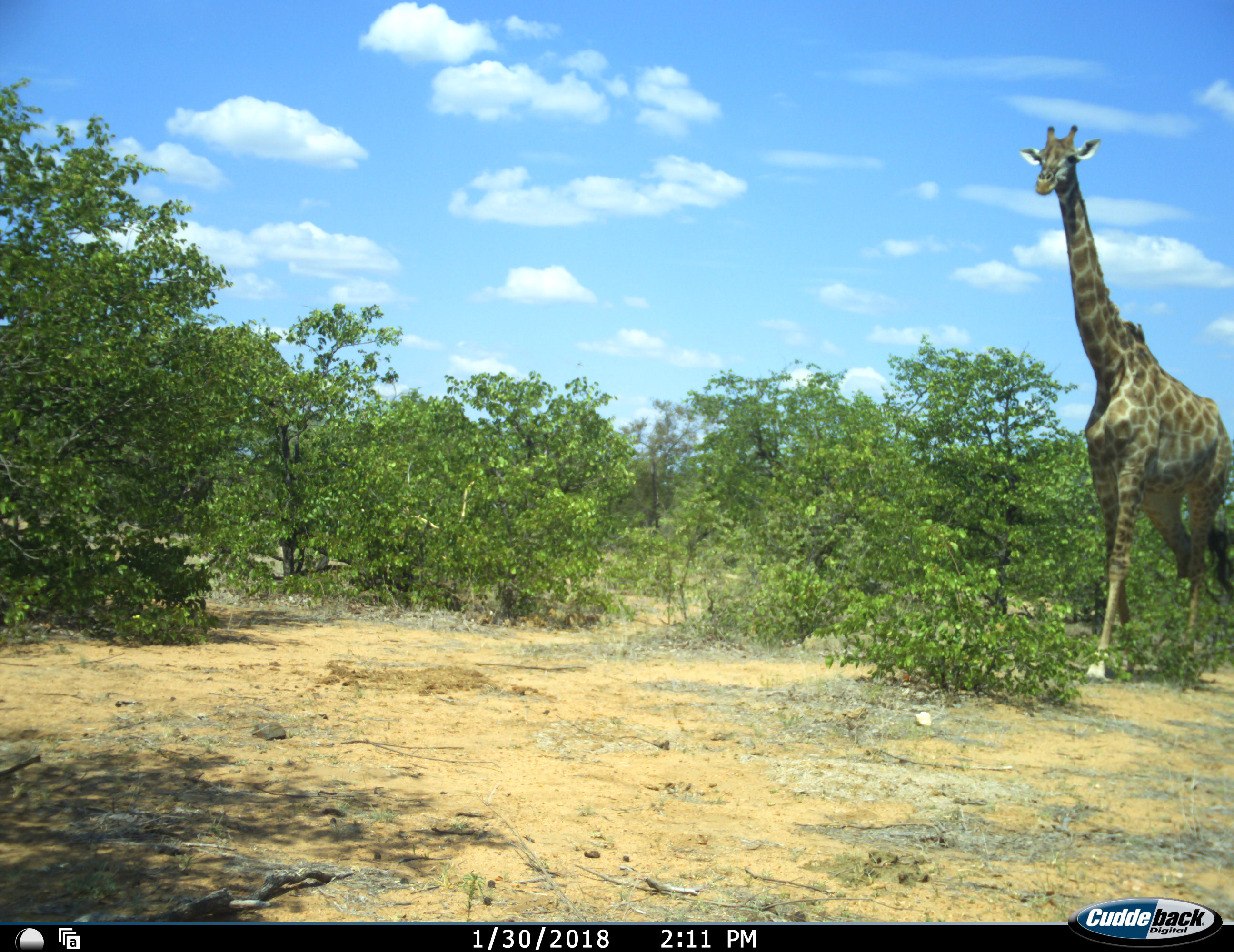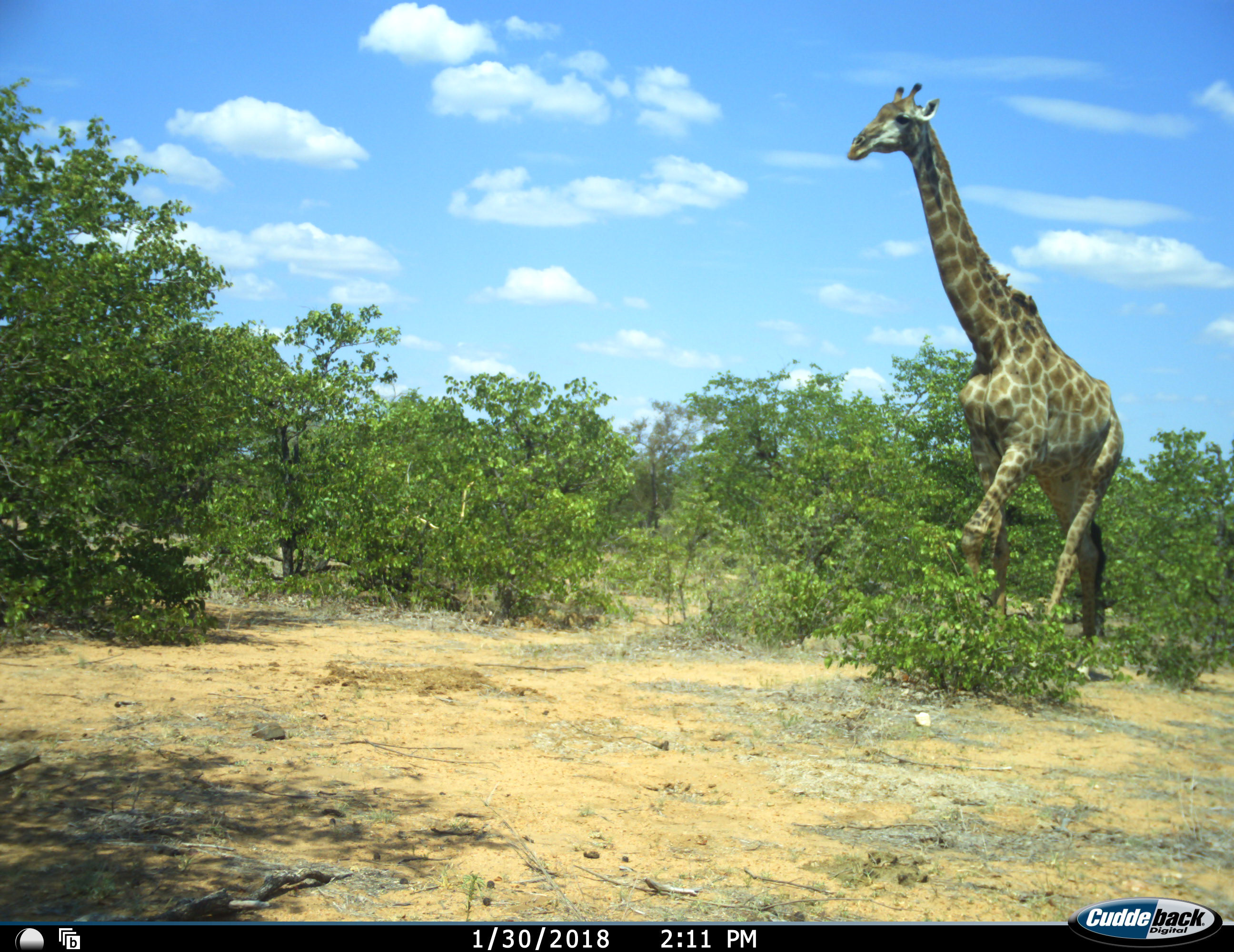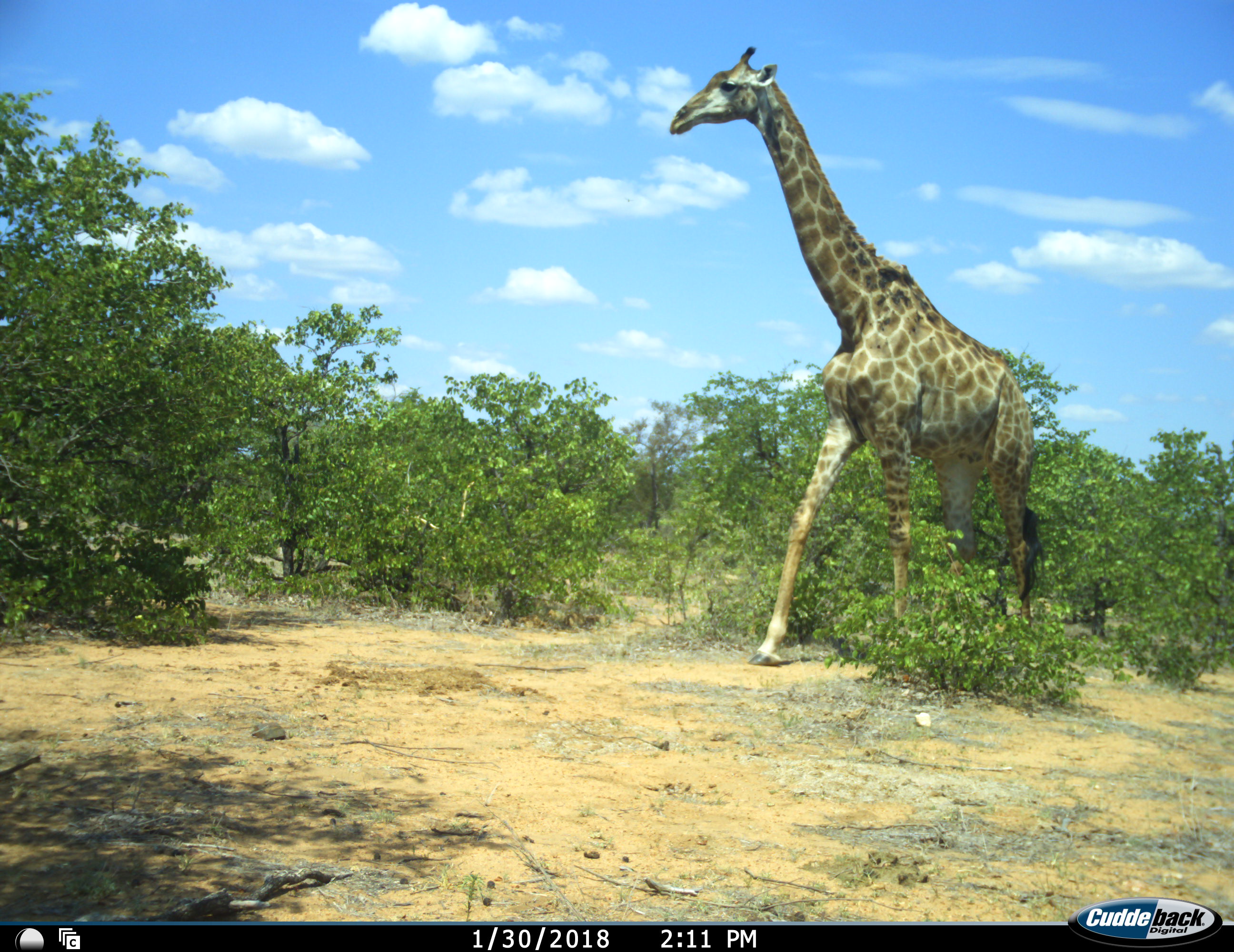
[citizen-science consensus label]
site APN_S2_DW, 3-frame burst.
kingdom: Animalia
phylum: Chordata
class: Mammalia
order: Artiodactyla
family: Giraffidae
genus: Giraffa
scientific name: Giraffa camelopardalis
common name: giraffe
Giraffe (Giraffa camelopardalis), count 1. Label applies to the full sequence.